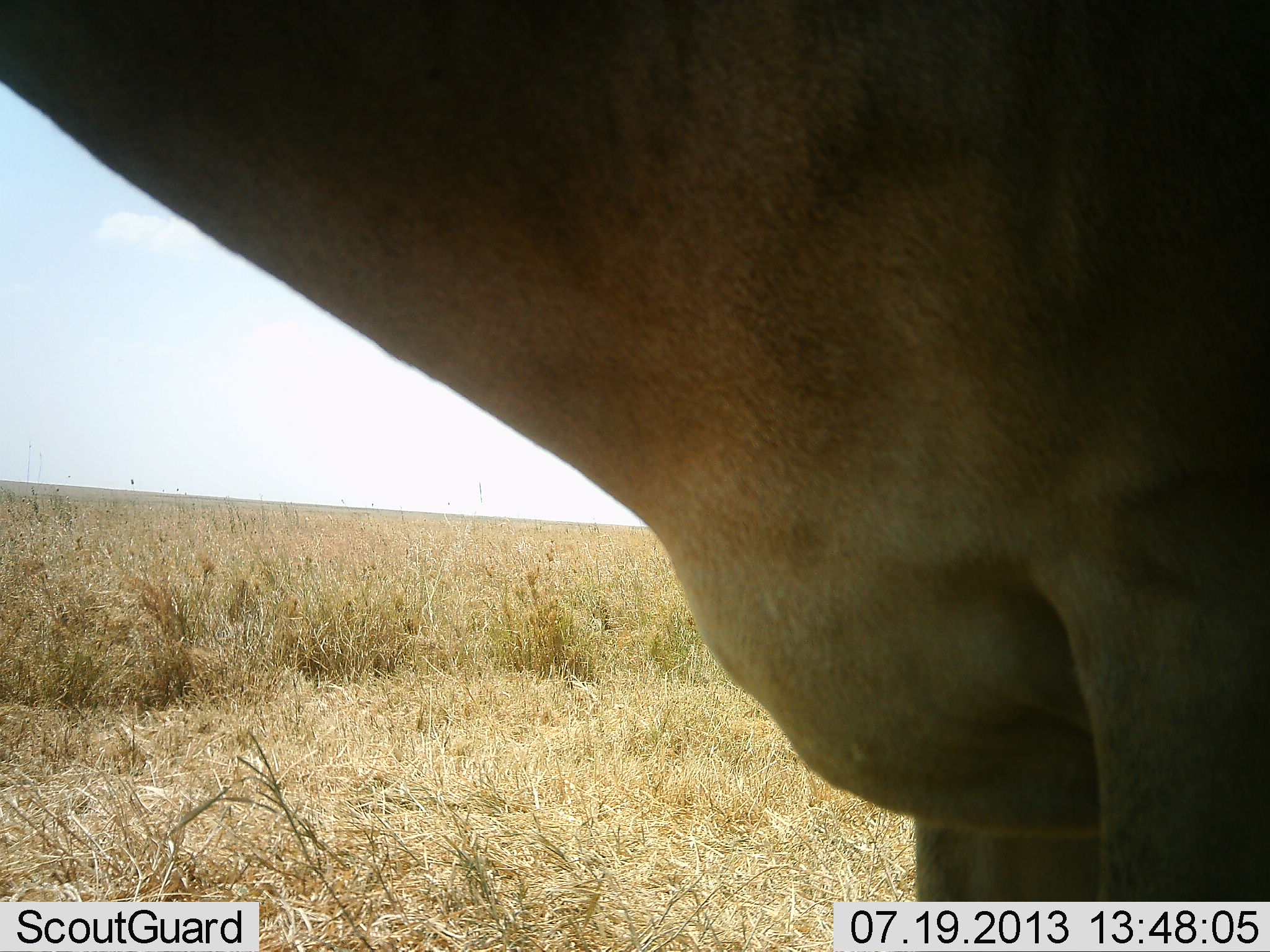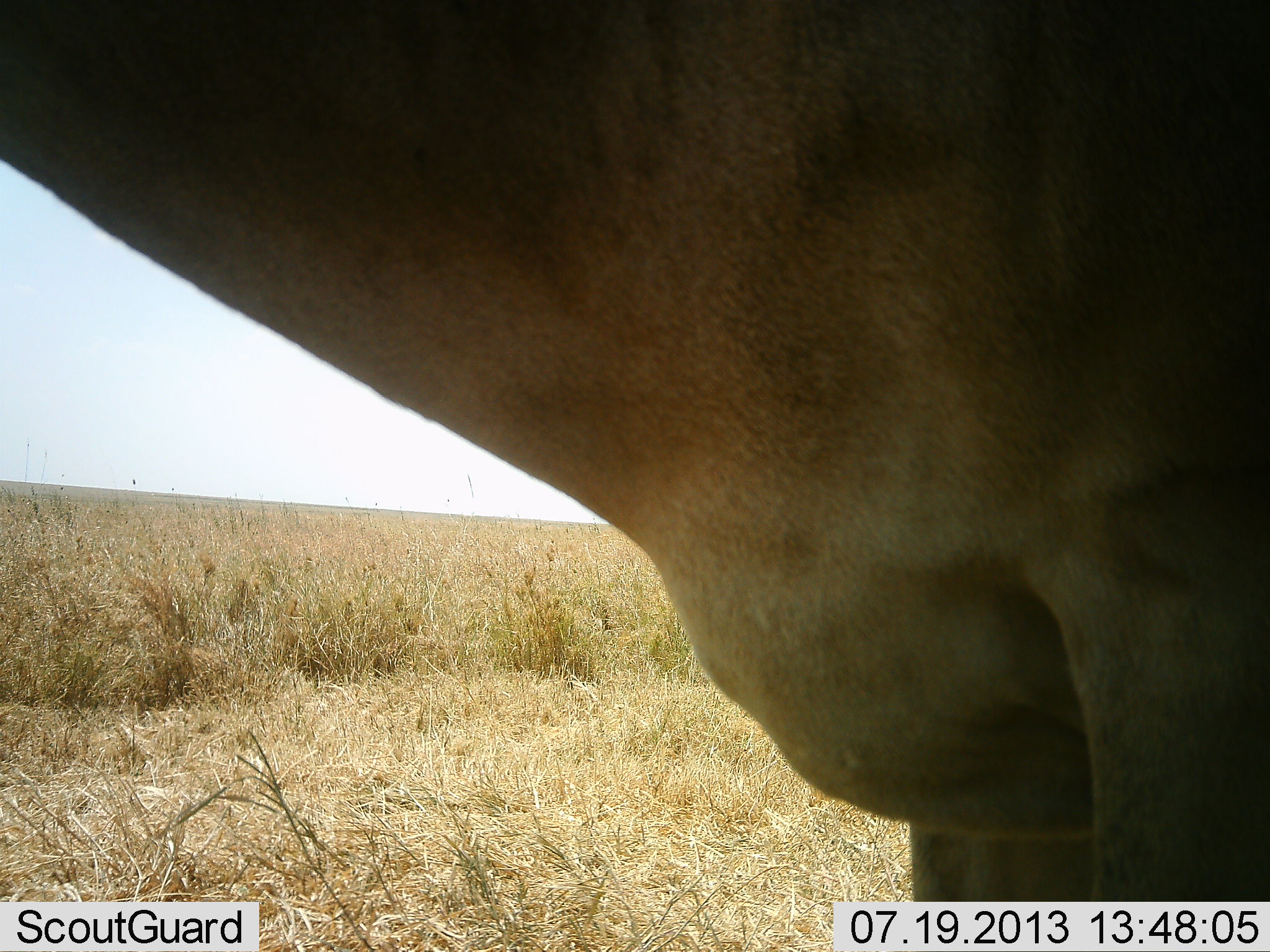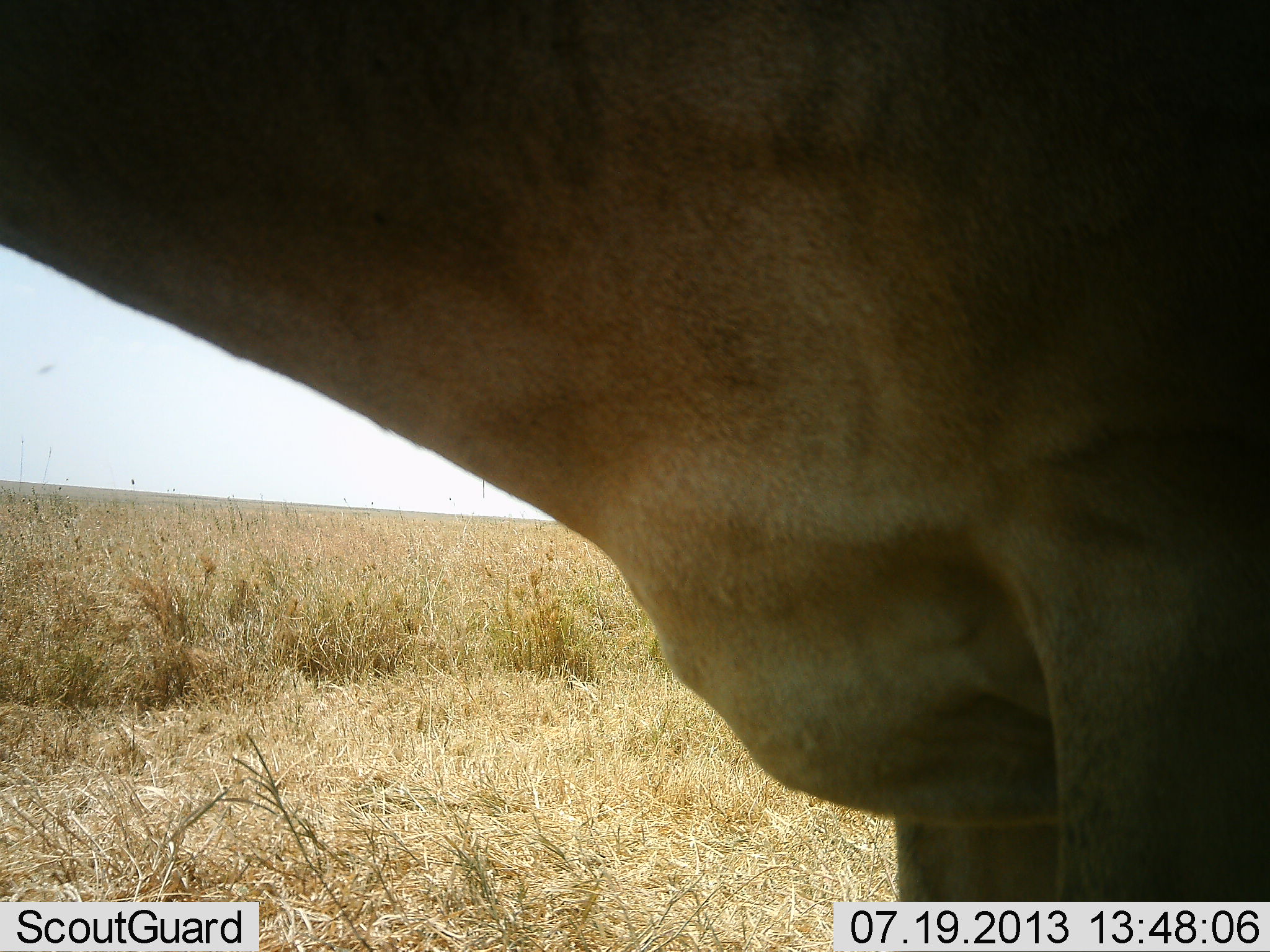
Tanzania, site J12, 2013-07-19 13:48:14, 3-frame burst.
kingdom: Animalia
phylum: Chordata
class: Mammalia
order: Artiodactyla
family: Bovidae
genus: Alcelaphus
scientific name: Alcelaphus buselaphus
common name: hartebeest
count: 1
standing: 90%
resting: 0%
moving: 10%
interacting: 0%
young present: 0%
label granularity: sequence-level